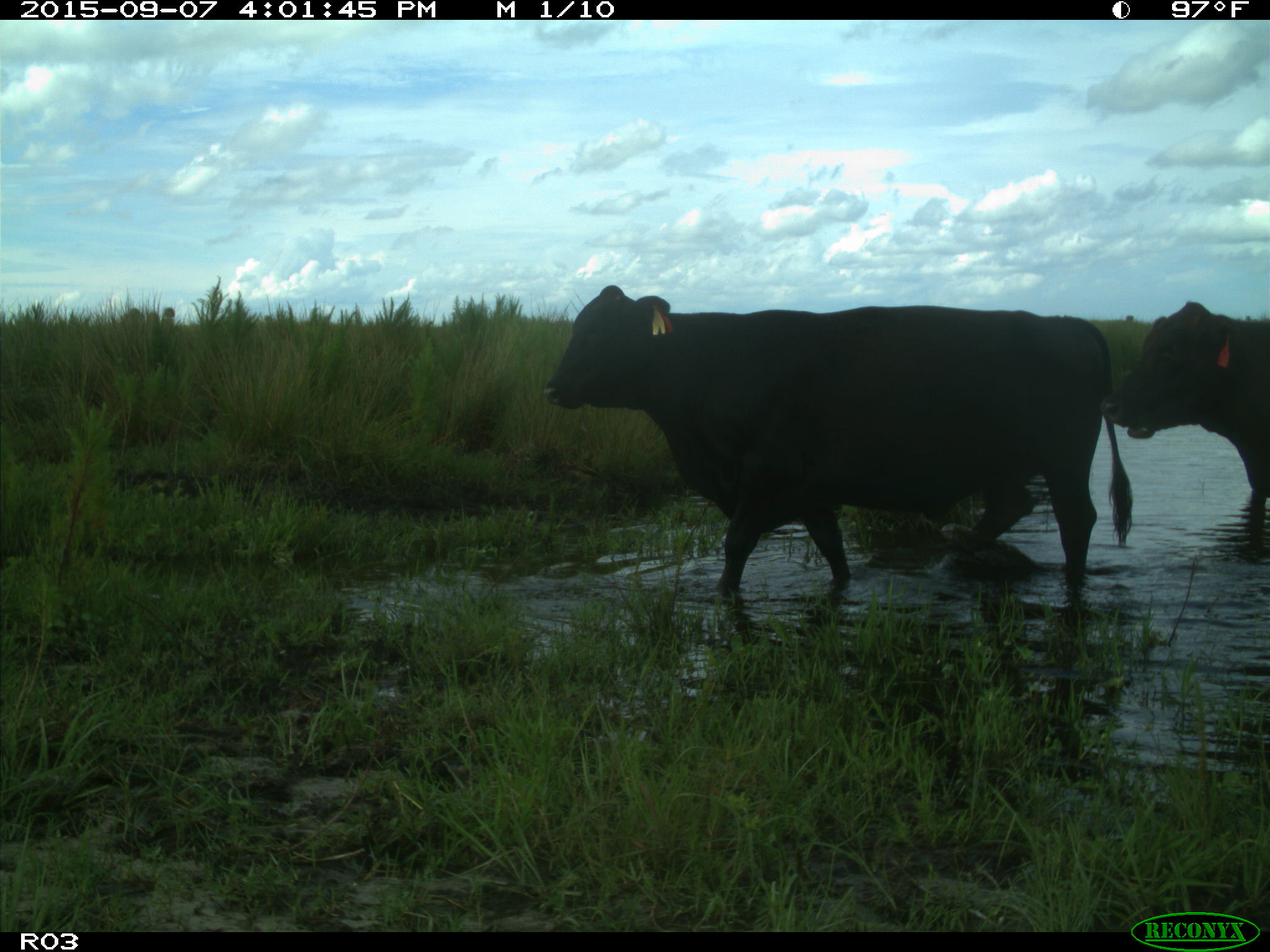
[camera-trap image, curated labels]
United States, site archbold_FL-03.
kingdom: Animalia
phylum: Chordata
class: Mammalia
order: Artiodactyla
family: Bovidae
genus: Bos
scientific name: Bos taurus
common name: domestic cow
Bos taurus (domestic cow).